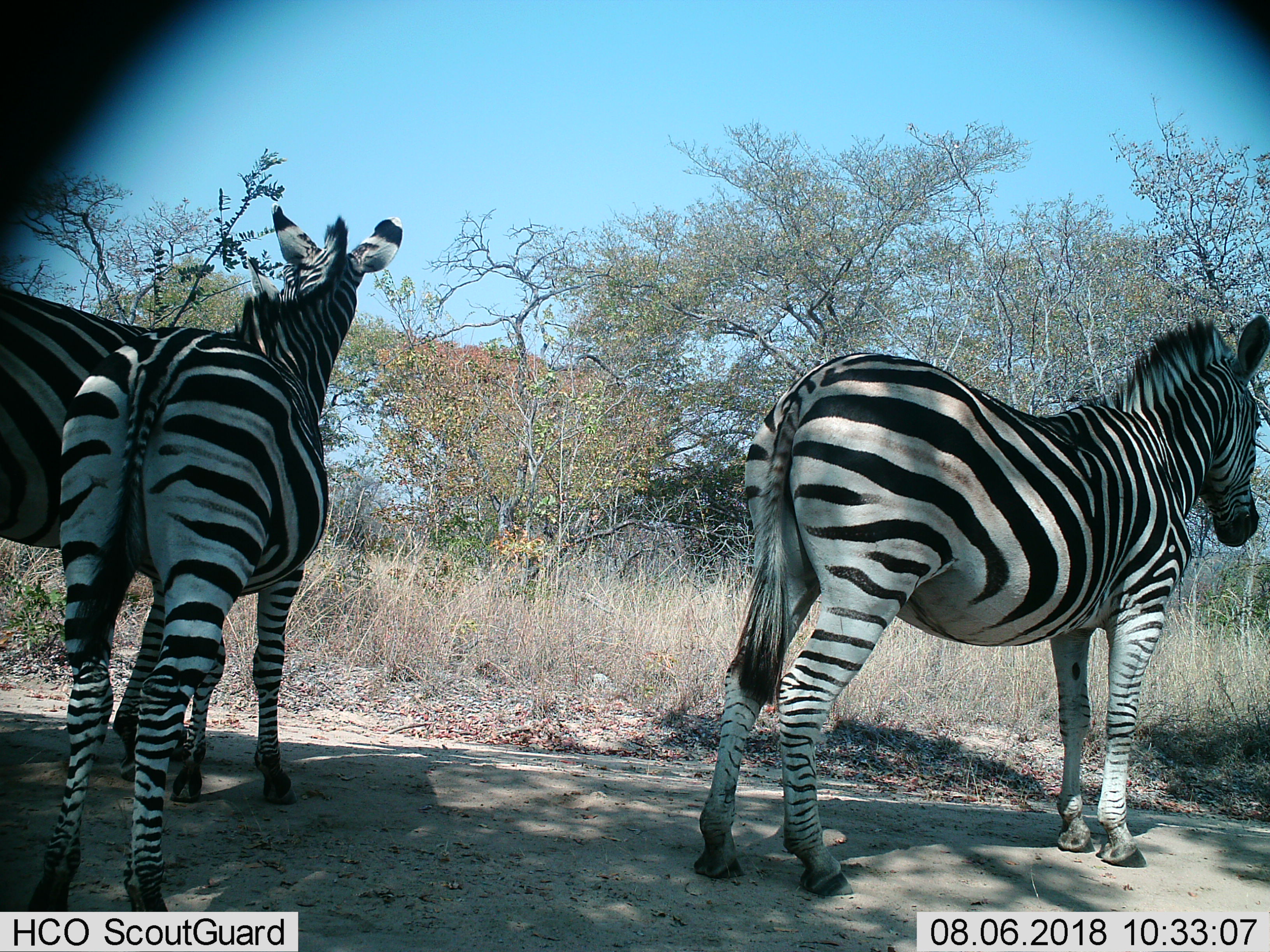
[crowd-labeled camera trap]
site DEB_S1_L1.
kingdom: Animalia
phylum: Chordata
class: Mammalia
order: Perissodactyla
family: Equidae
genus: Equus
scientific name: Equus quagga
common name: plains zebra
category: zebraplains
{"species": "zebraplains (plains zebra) (Equus quagga)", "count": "3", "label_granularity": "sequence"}